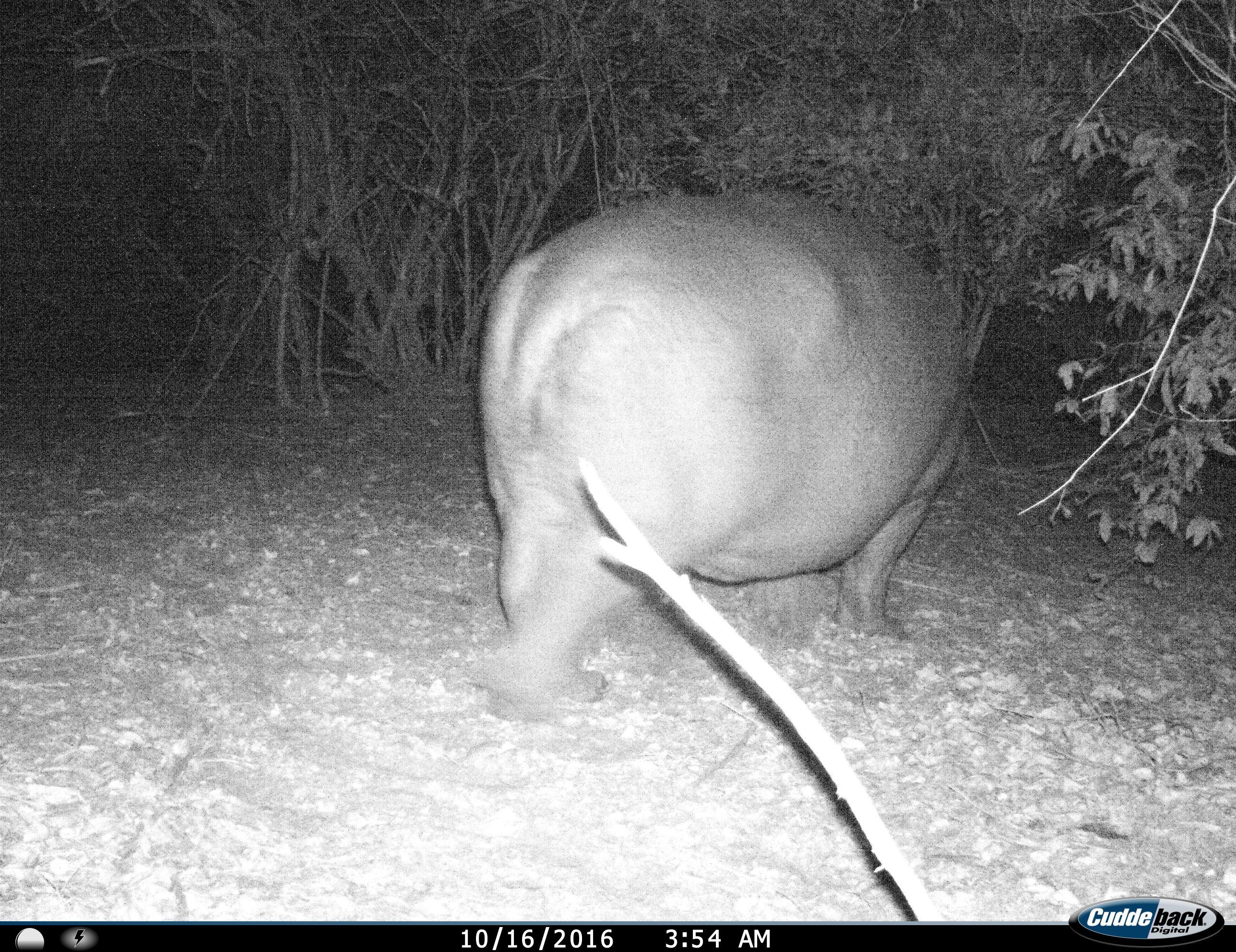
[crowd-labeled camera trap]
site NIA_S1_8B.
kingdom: Animalia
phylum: Chordata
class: Mammalia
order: Artiodactyla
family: Hippopotamidae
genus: Hippopotamus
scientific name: Hippopotamus amphibius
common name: hippopotamus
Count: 1.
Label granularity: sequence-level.